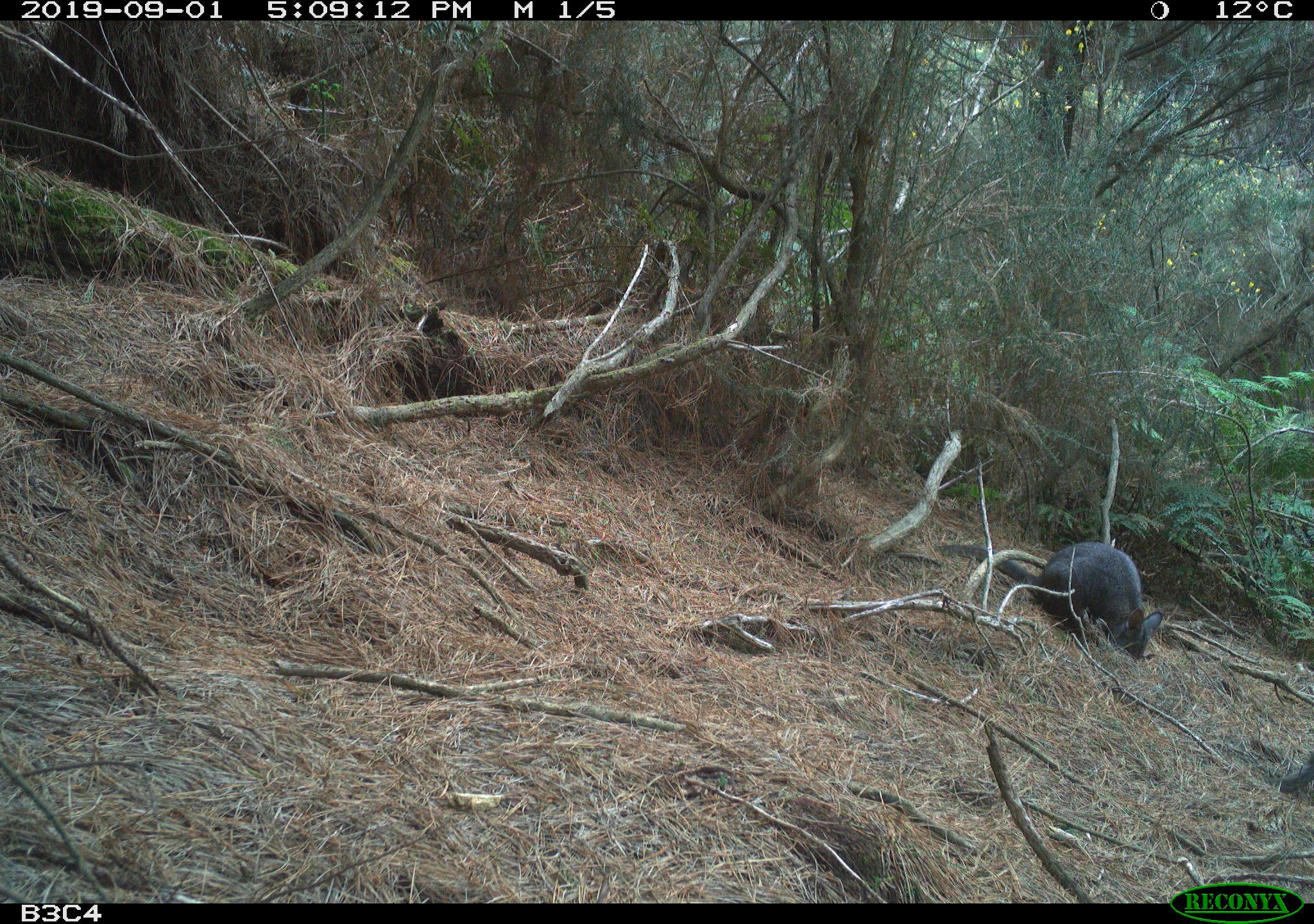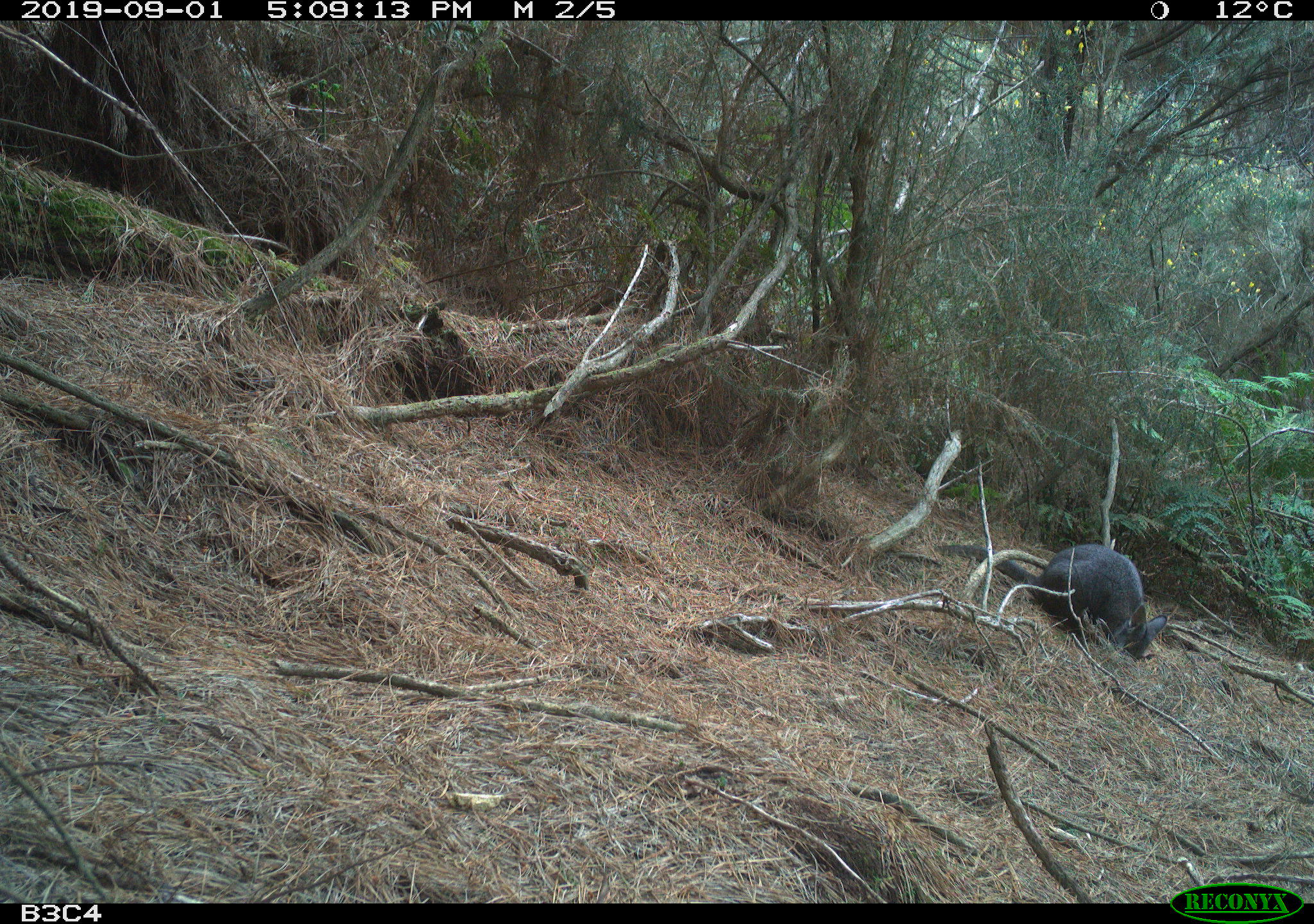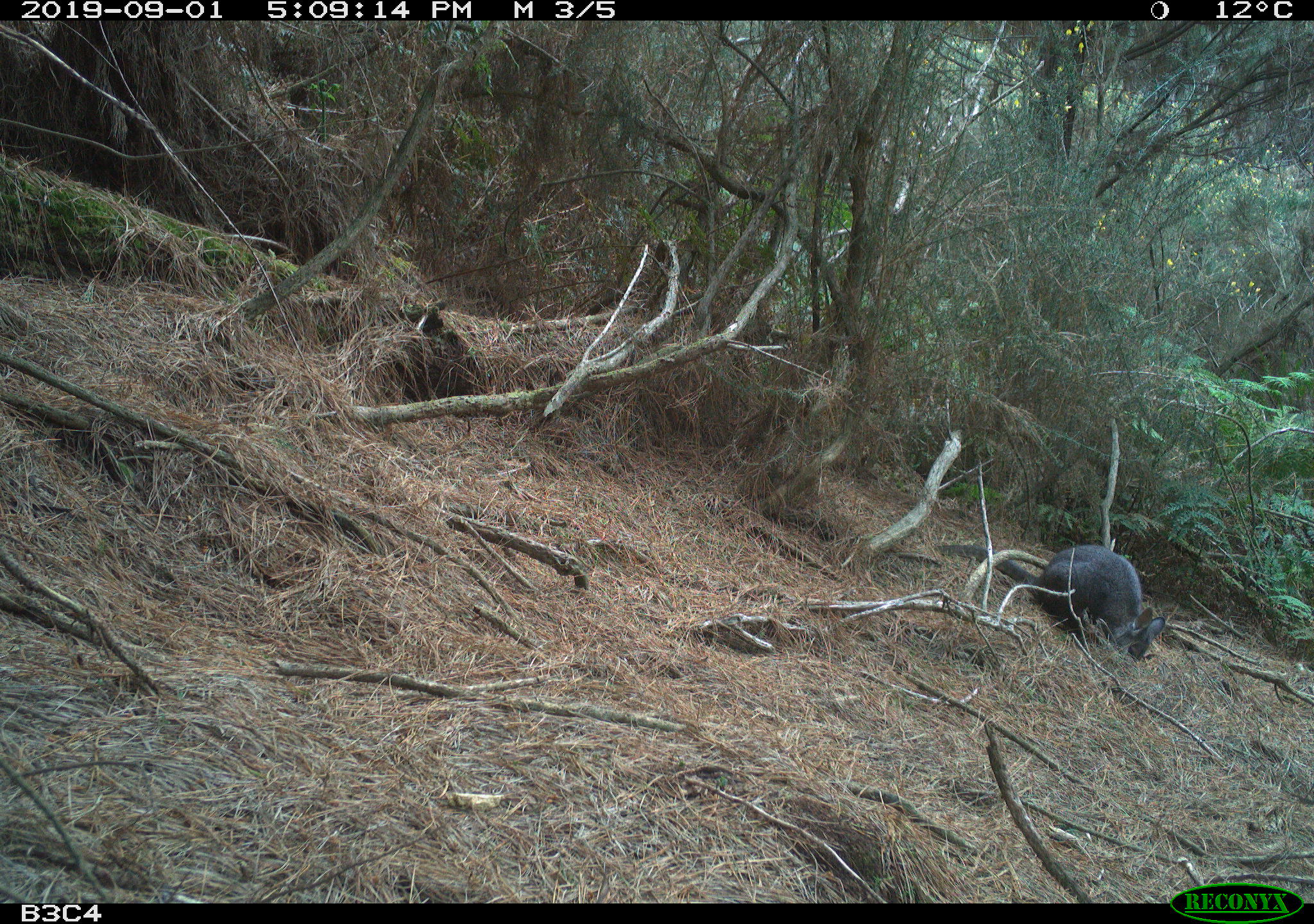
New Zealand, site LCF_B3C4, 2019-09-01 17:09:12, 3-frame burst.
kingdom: Animalia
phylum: Chordata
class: Mammalia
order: Diprotodontia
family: Macropodidae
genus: Notamacropus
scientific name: Notamacropus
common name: wallaby